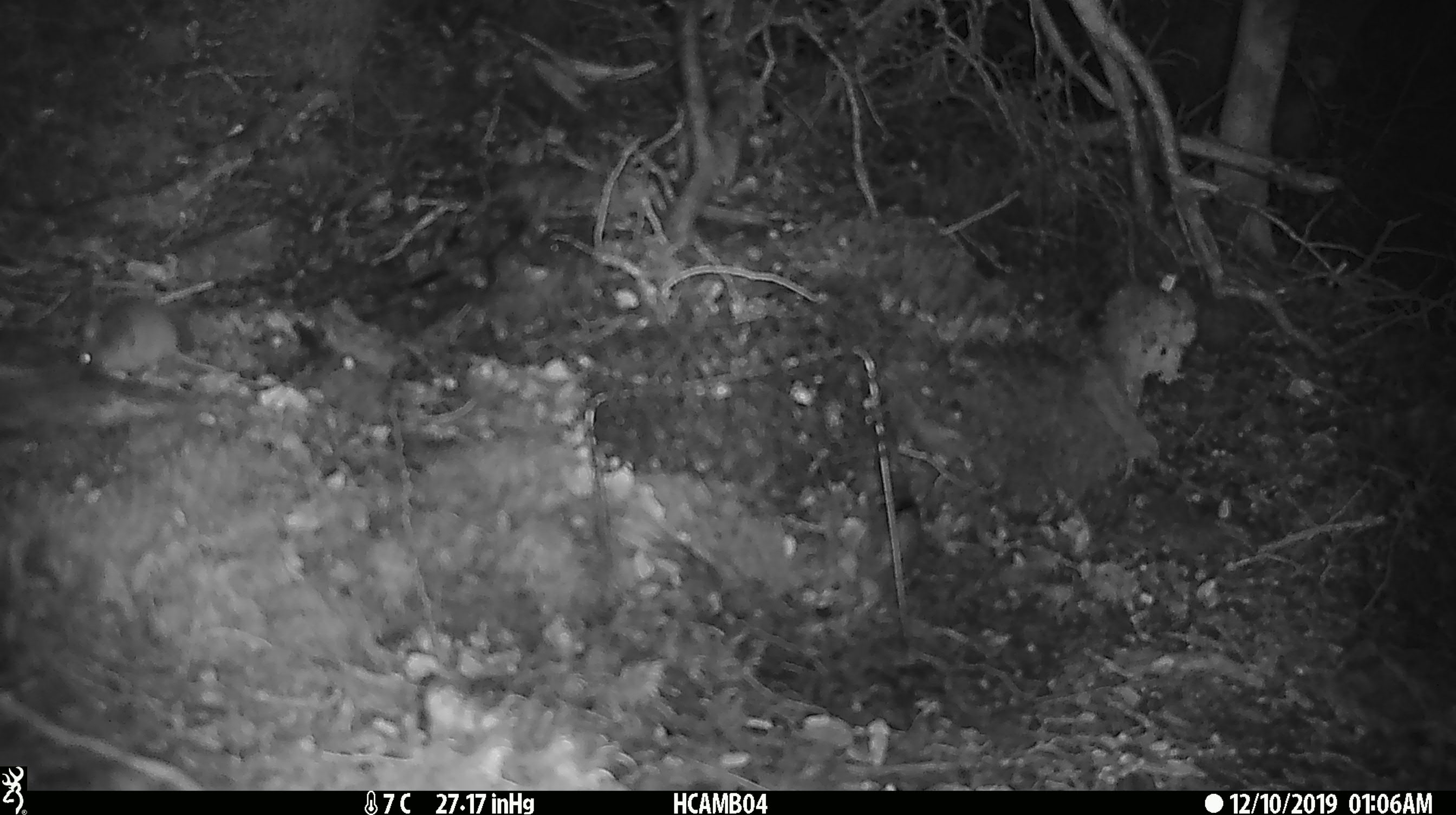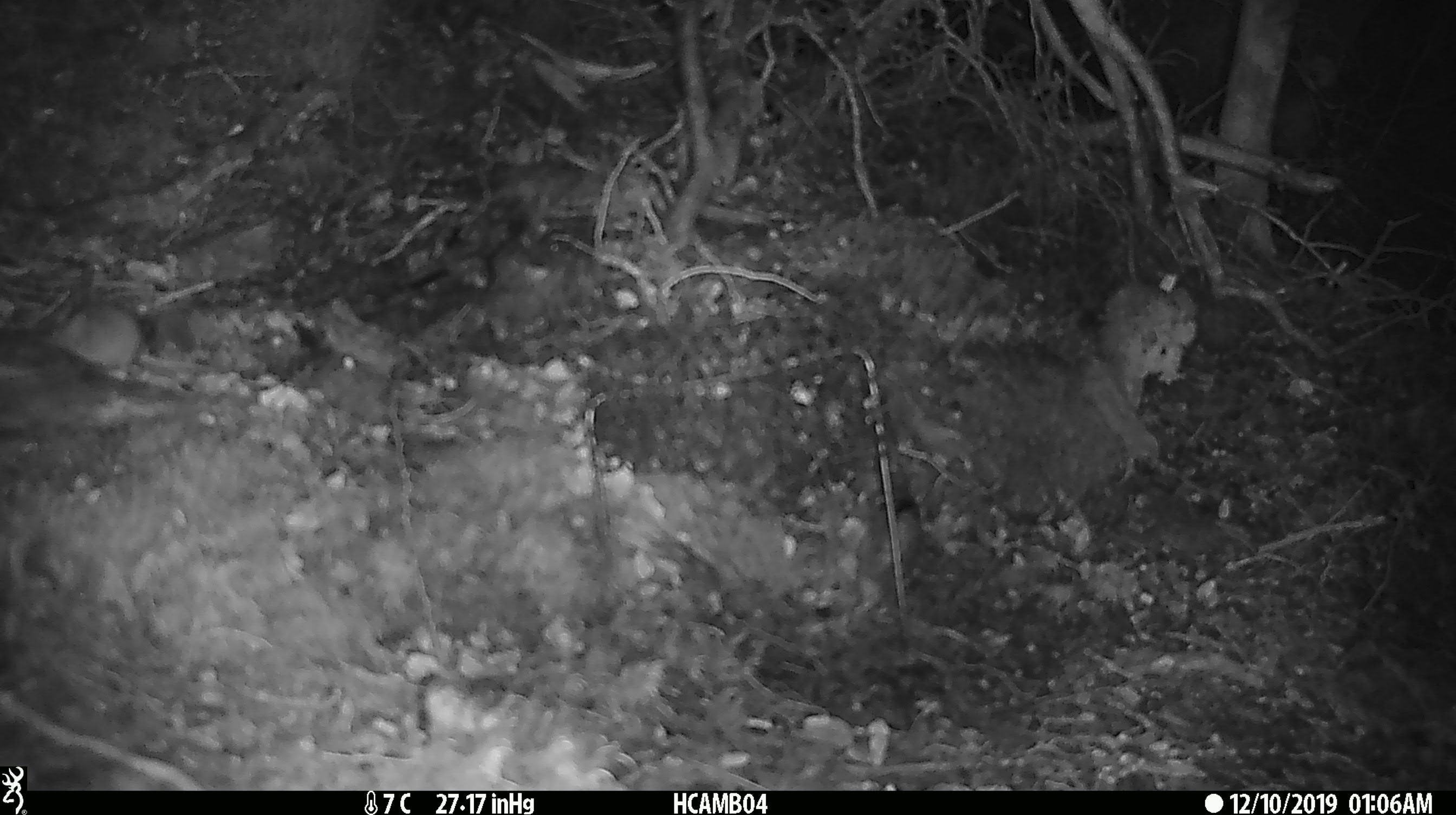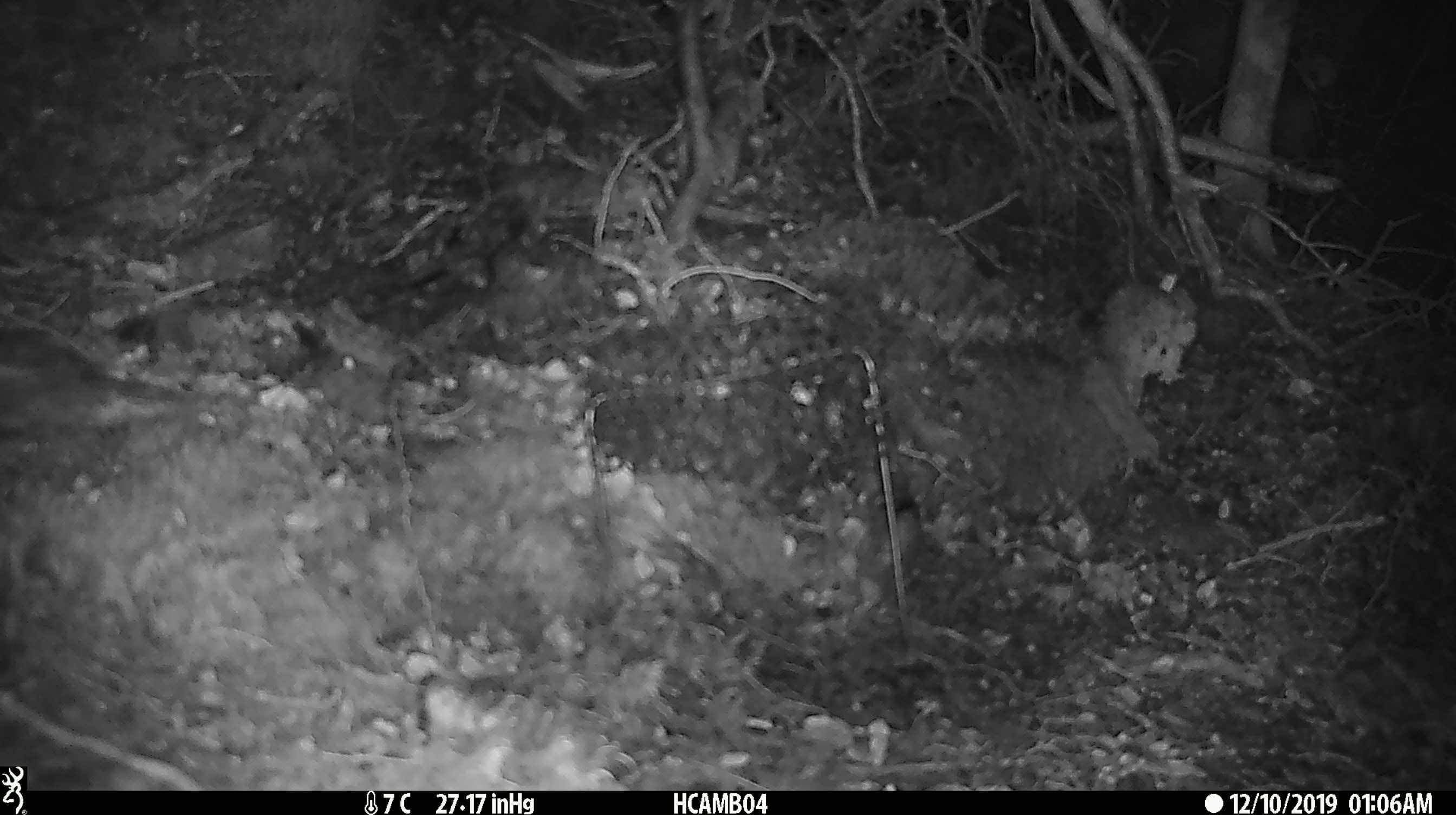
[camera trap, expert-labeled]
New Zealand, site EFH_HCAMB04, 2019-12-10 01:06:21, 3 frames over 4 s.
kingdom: Animalia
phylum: Chordata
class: Mammalia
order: Rodentia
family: Muridae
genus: Mus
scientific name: Mus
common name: mouse